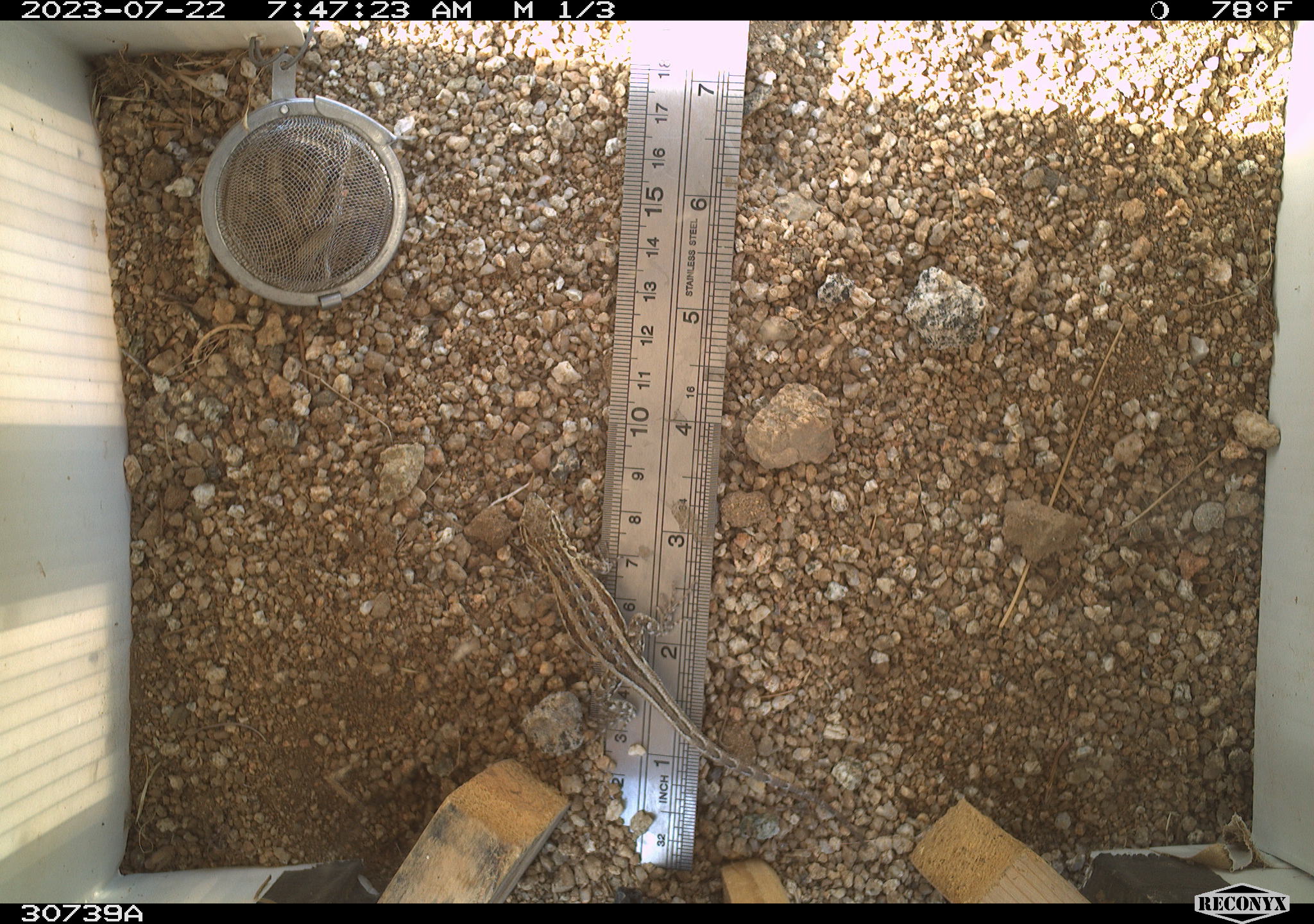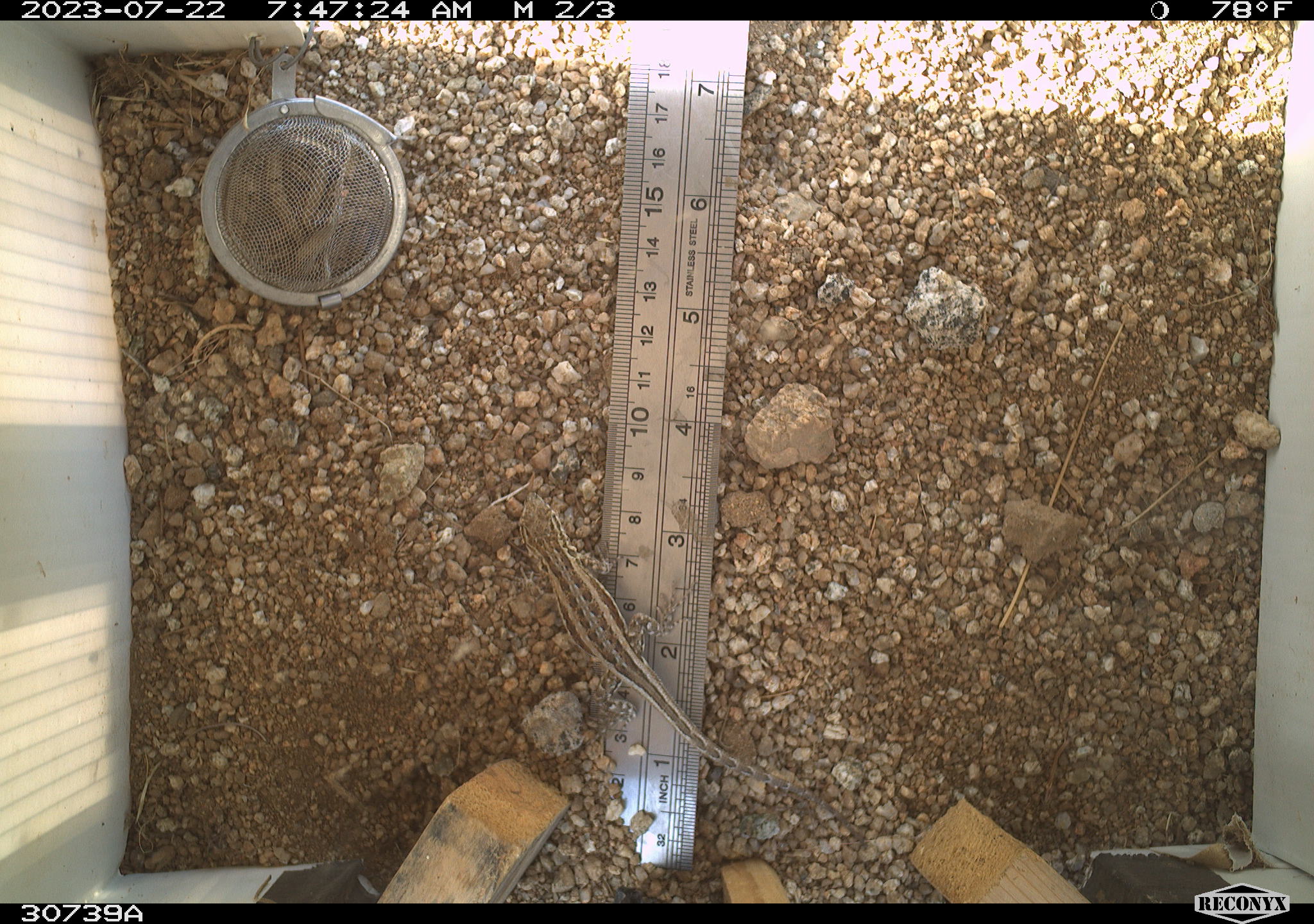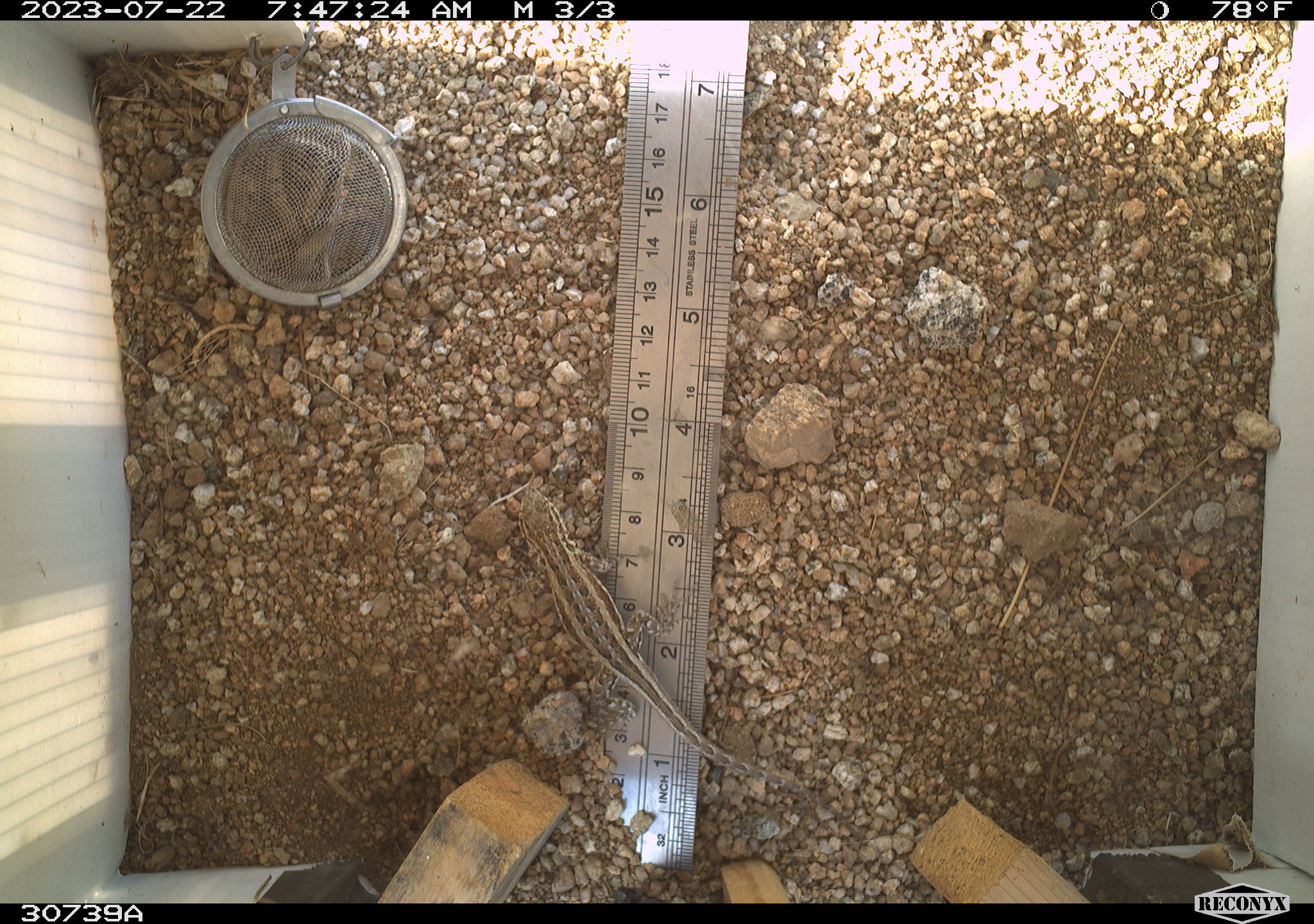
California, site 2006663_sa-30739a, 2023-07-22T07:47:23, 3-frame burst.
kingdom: Animalia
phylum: Chordata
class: Reptilia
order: Squamata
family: Phrynosomatidae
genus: Sceloporus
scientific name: Sceloporus graciosus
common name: common sagebrush lizard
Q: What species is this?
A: Common sagebrush lizard (Sceloporus graciosus).